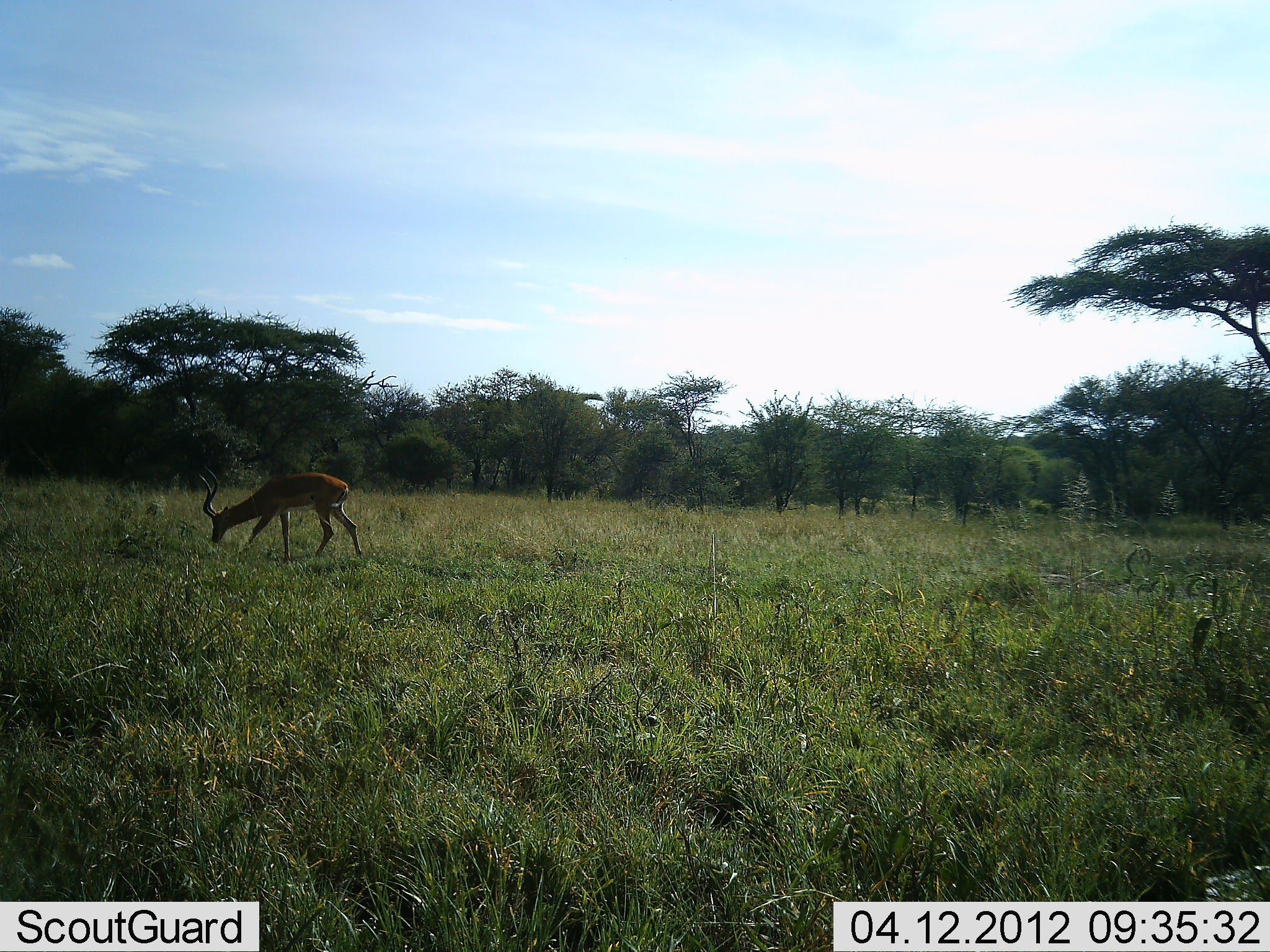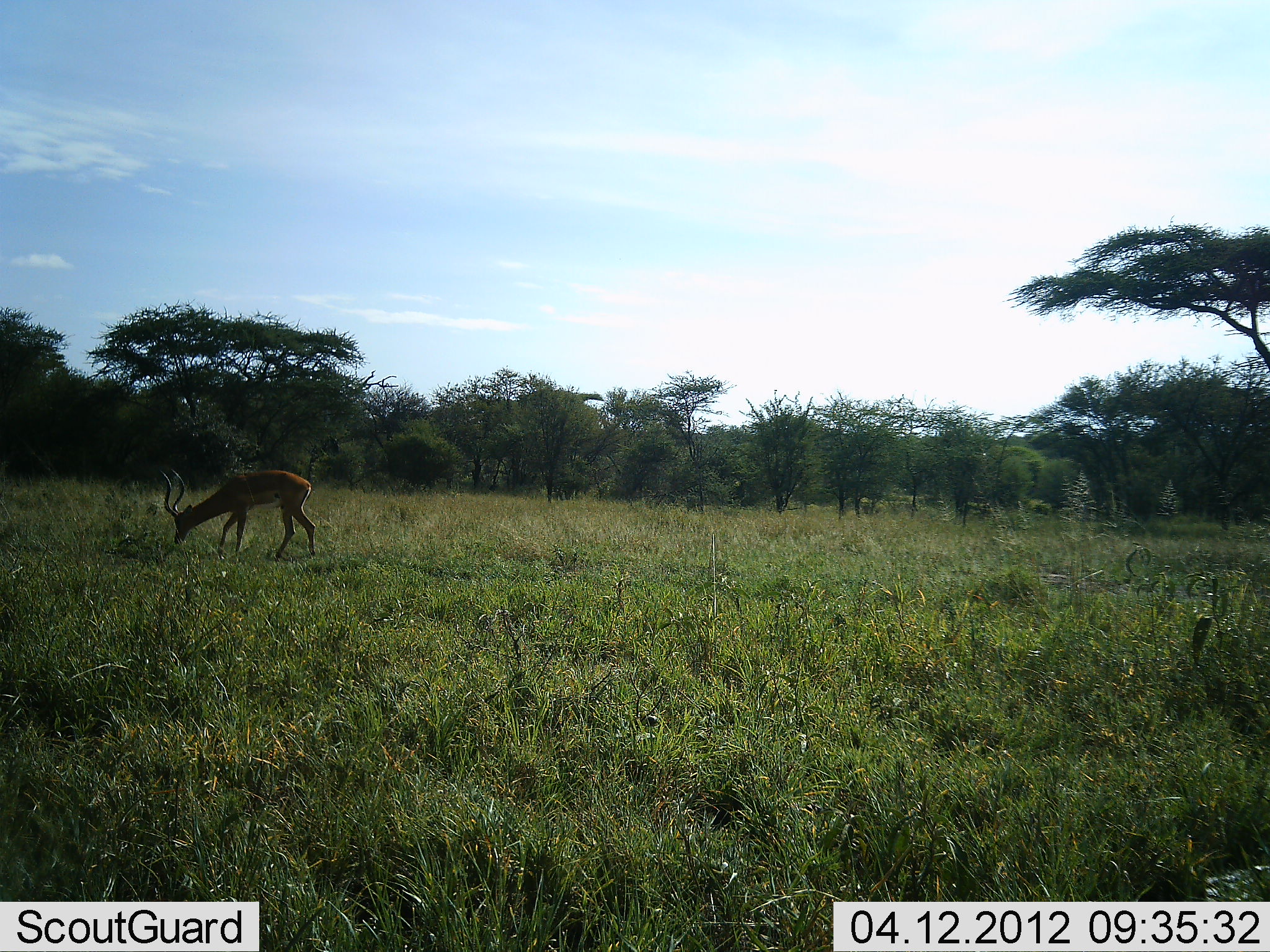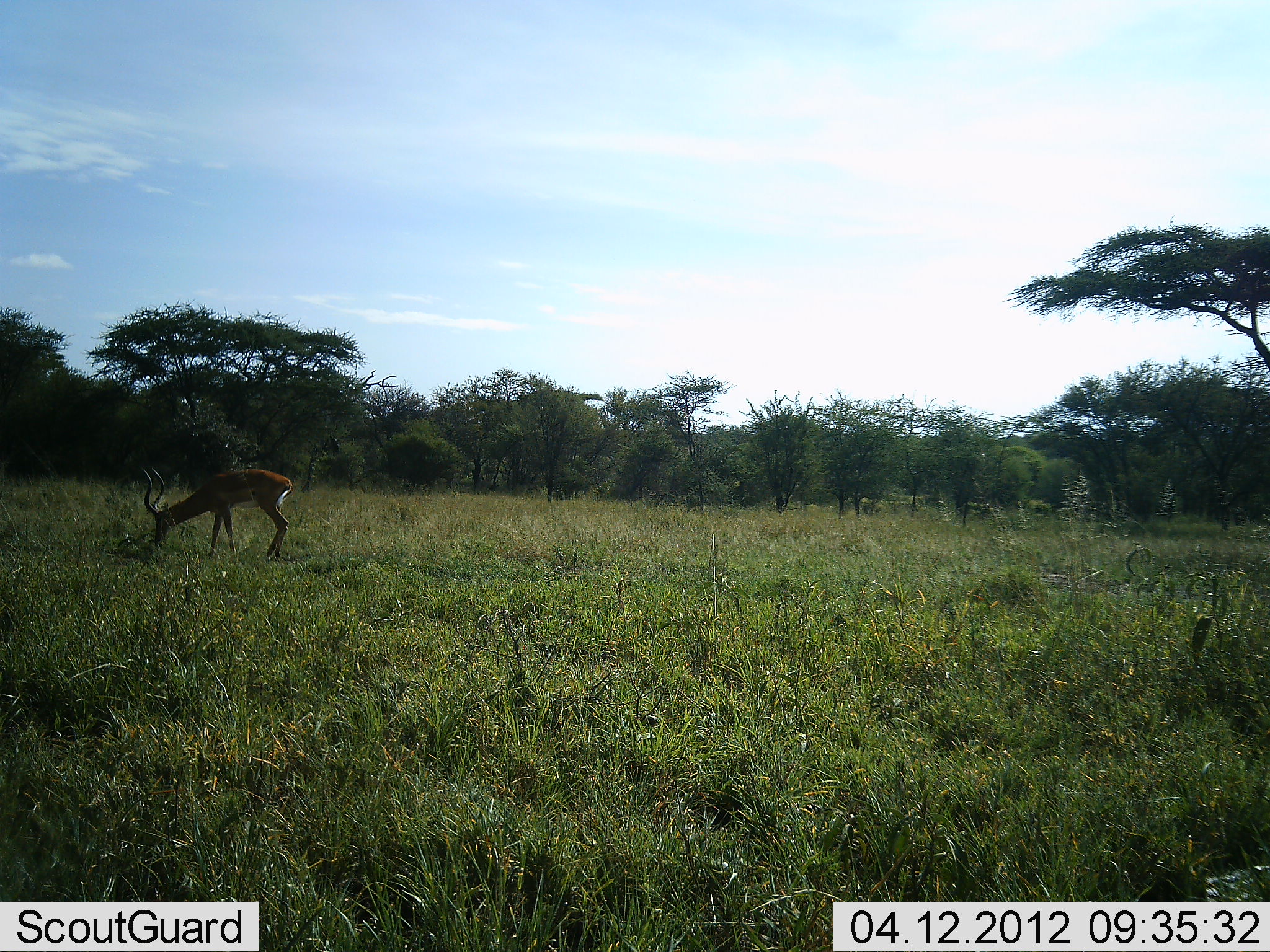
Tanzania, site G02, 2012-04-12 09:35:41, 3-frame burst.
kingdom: Animalia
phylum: Chordata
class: Mammalia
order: Artiodactyla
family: Bovidae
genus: Aepyceros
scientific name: Aepyceros melampus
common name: impala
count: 1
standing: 16%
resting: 5%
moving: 37%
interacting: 0%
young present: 0%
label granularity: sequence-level